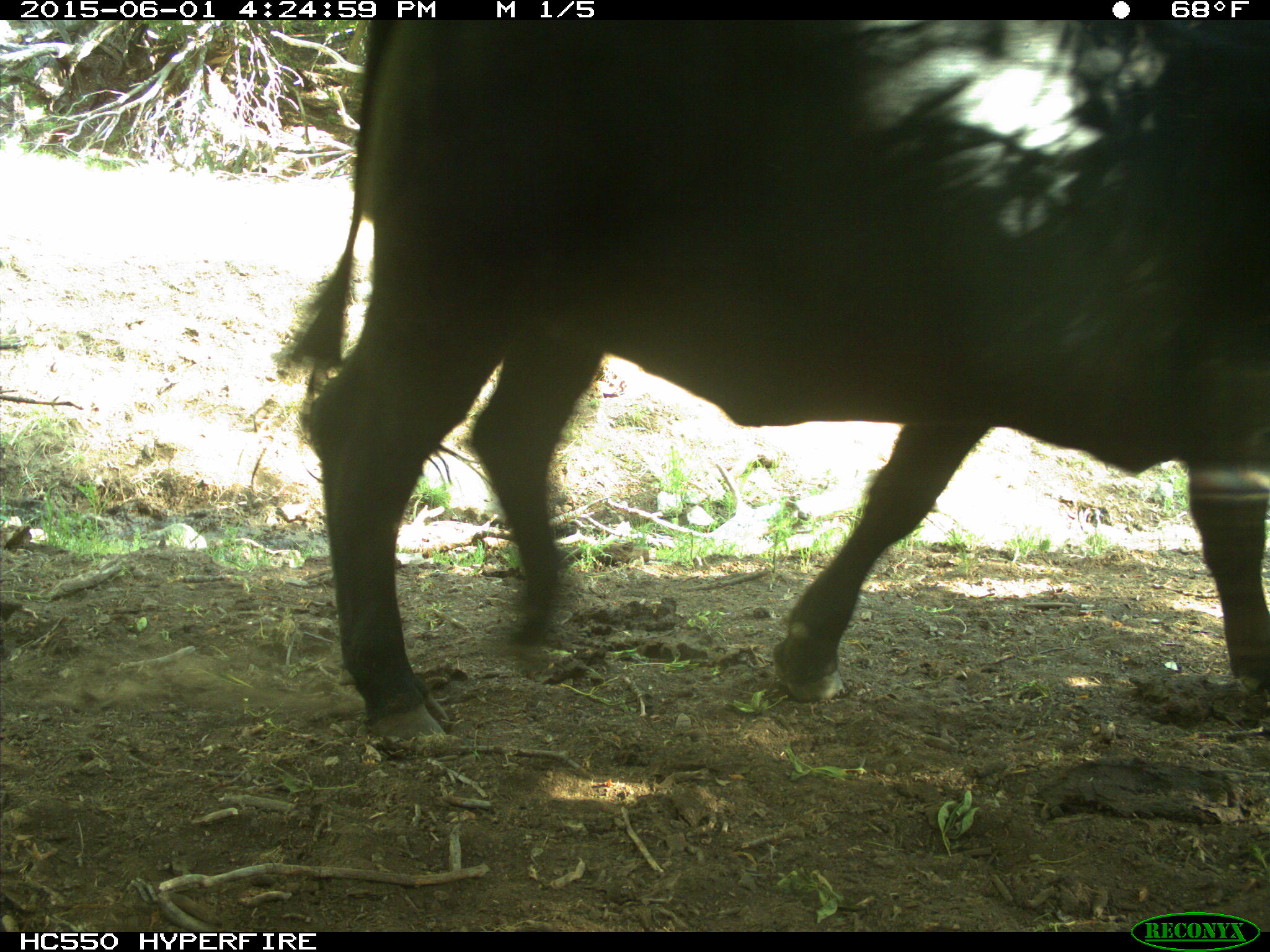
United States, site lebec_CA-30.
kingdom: Animalia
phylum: Chordata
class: Mammalia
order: Artiodactyla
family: Bovidae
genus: Bos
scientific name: Bos taurus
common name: domestic cow